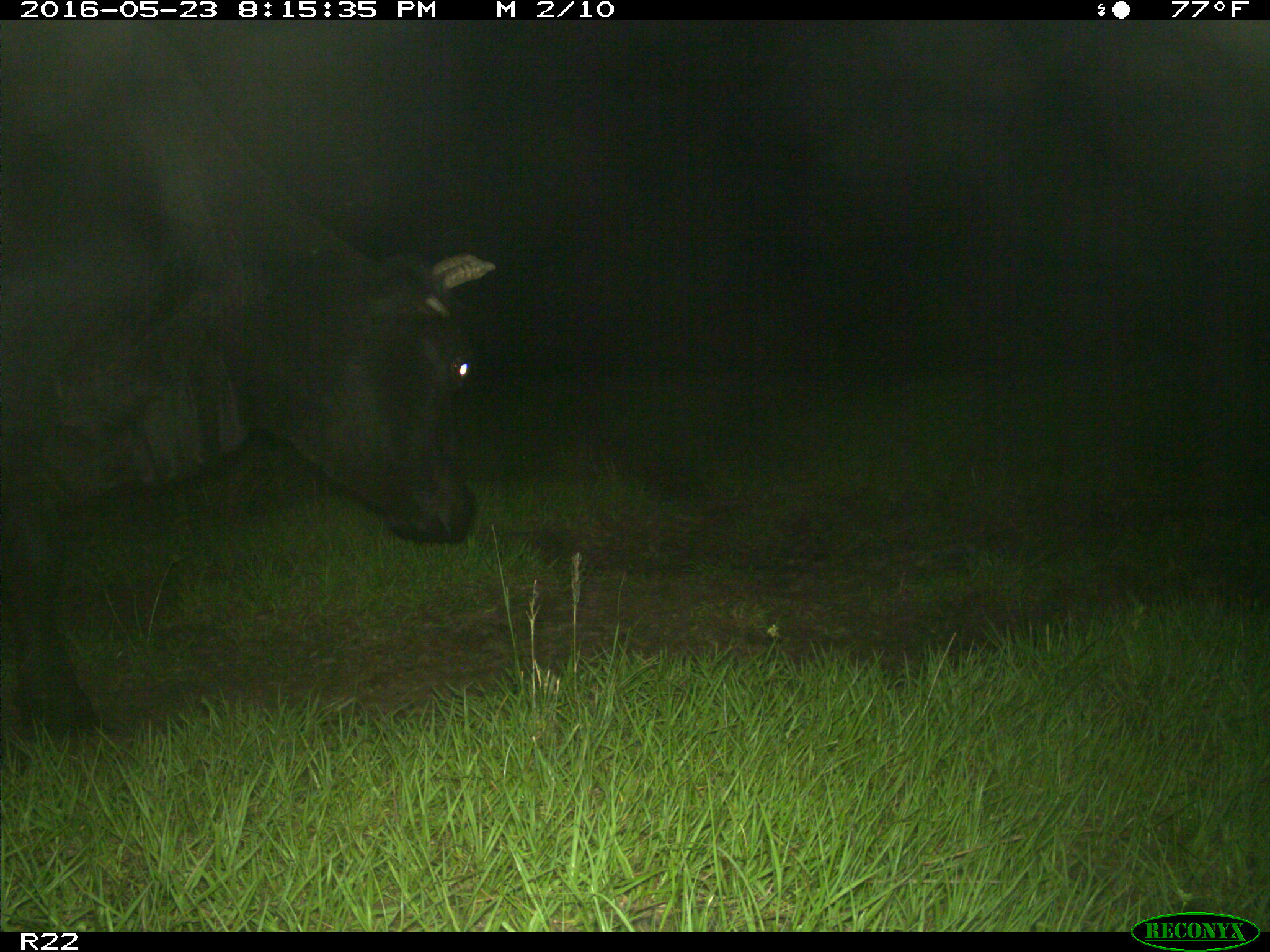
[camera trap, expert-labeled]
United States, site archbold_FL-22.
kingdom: Animalia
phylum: Chordata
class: Mammalia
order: Artiodactyla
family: Bovidae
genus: Bos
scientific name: Bos taurus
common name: domestic cow